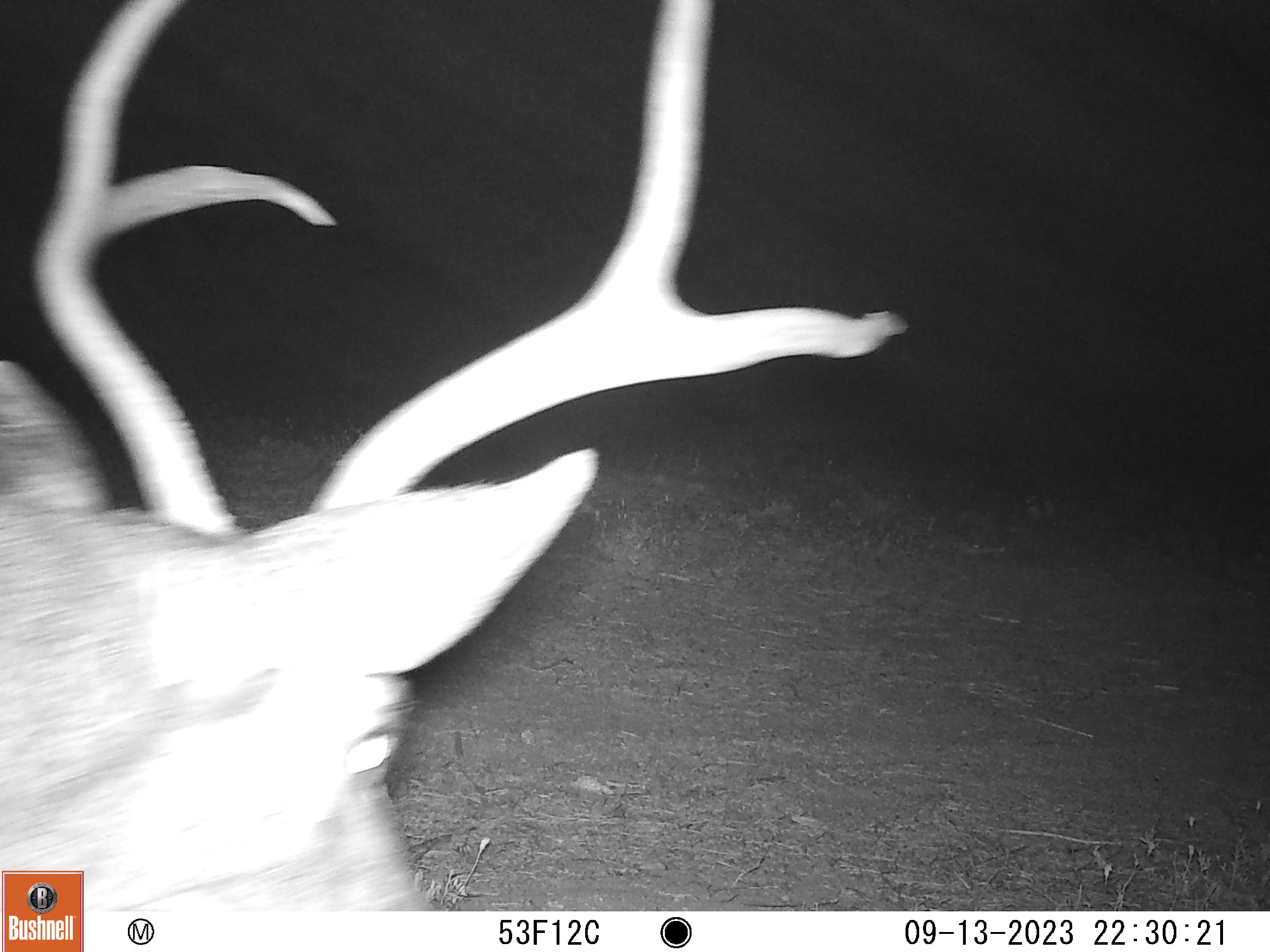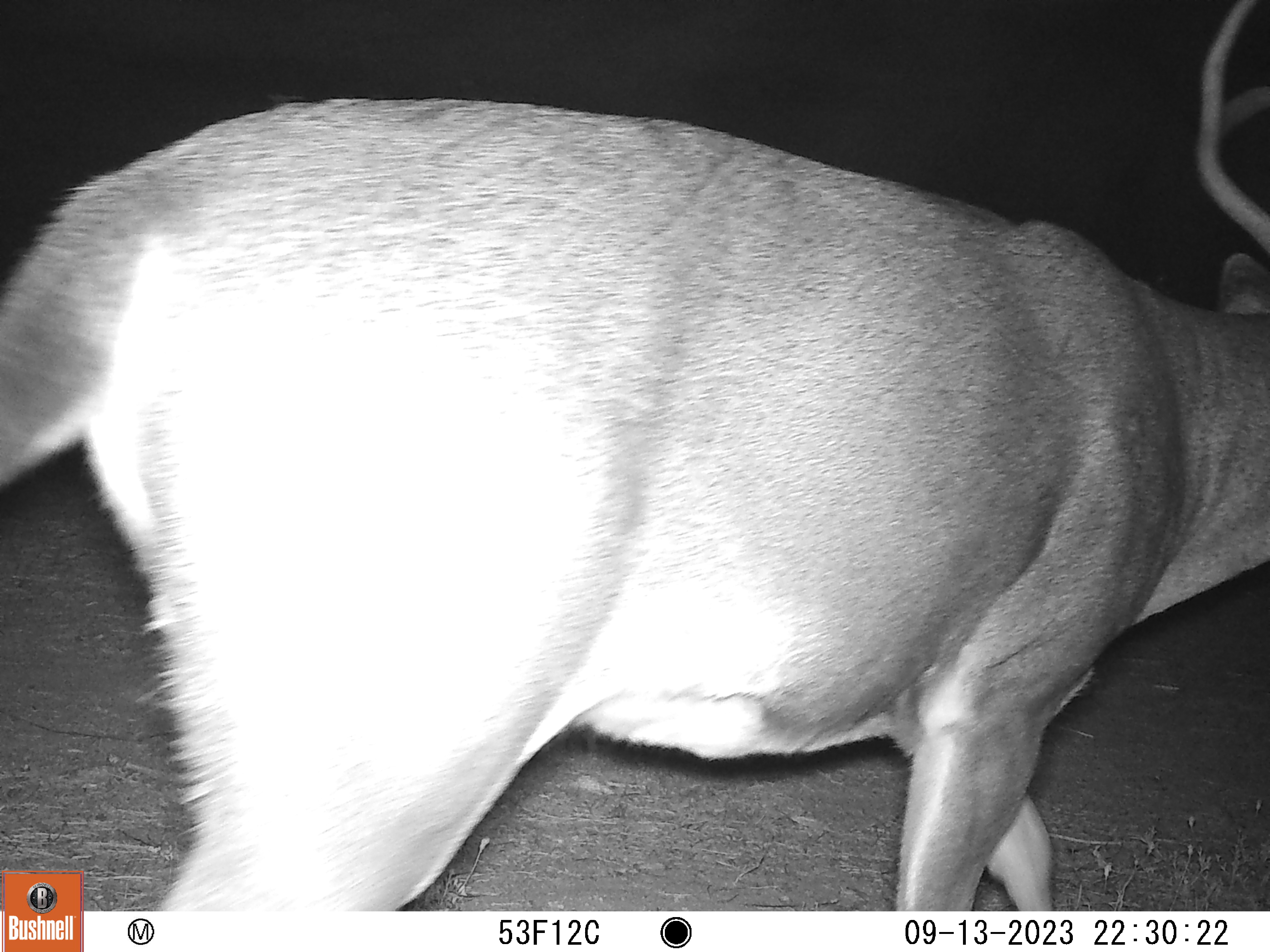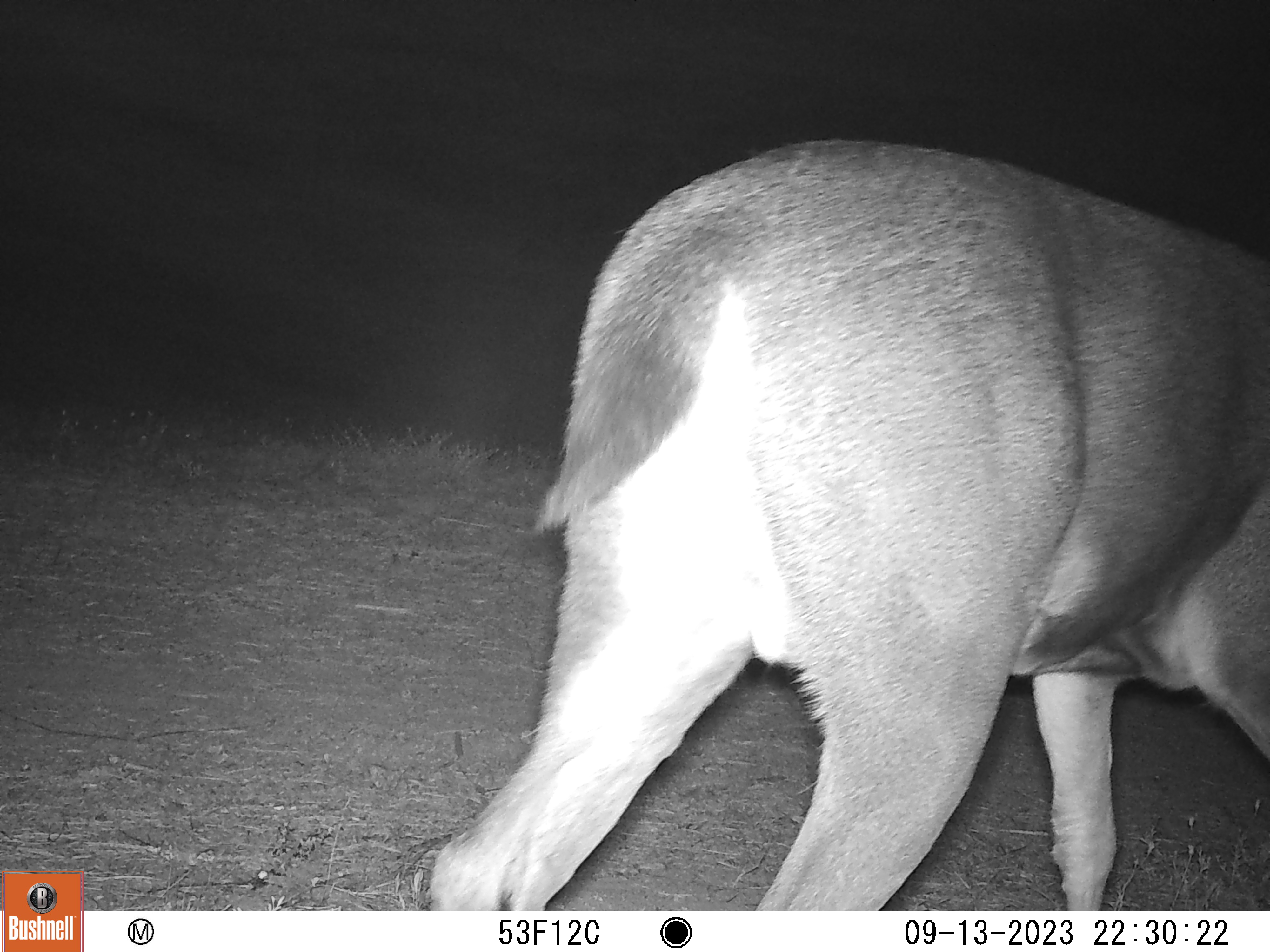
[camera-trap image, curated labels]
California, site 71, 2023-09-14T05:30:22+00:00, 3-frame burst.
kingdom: Animalia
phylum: Chordata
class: Mammalia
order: Artiodactyla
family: Cervidae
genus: Odocoileus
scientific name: Odocoileus hemionus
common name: mule deer